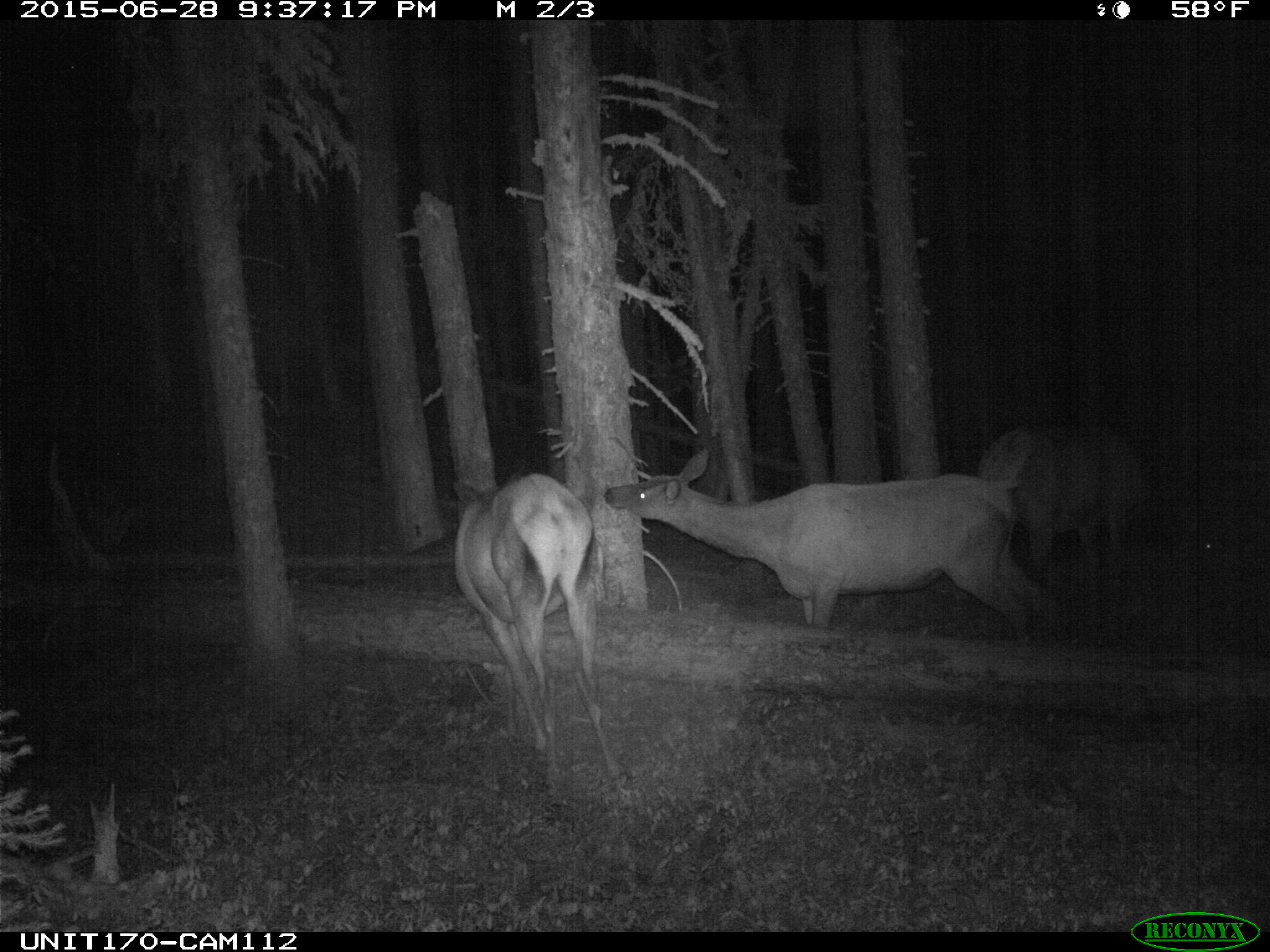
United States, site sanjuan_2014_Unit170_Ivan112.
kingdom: Animalia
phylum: Chordata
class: Mammalia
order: Artiodactyla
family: Cervidae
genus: Cervus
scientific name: Cervus elaphus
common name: red deer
Cervus elaphus (red deer).